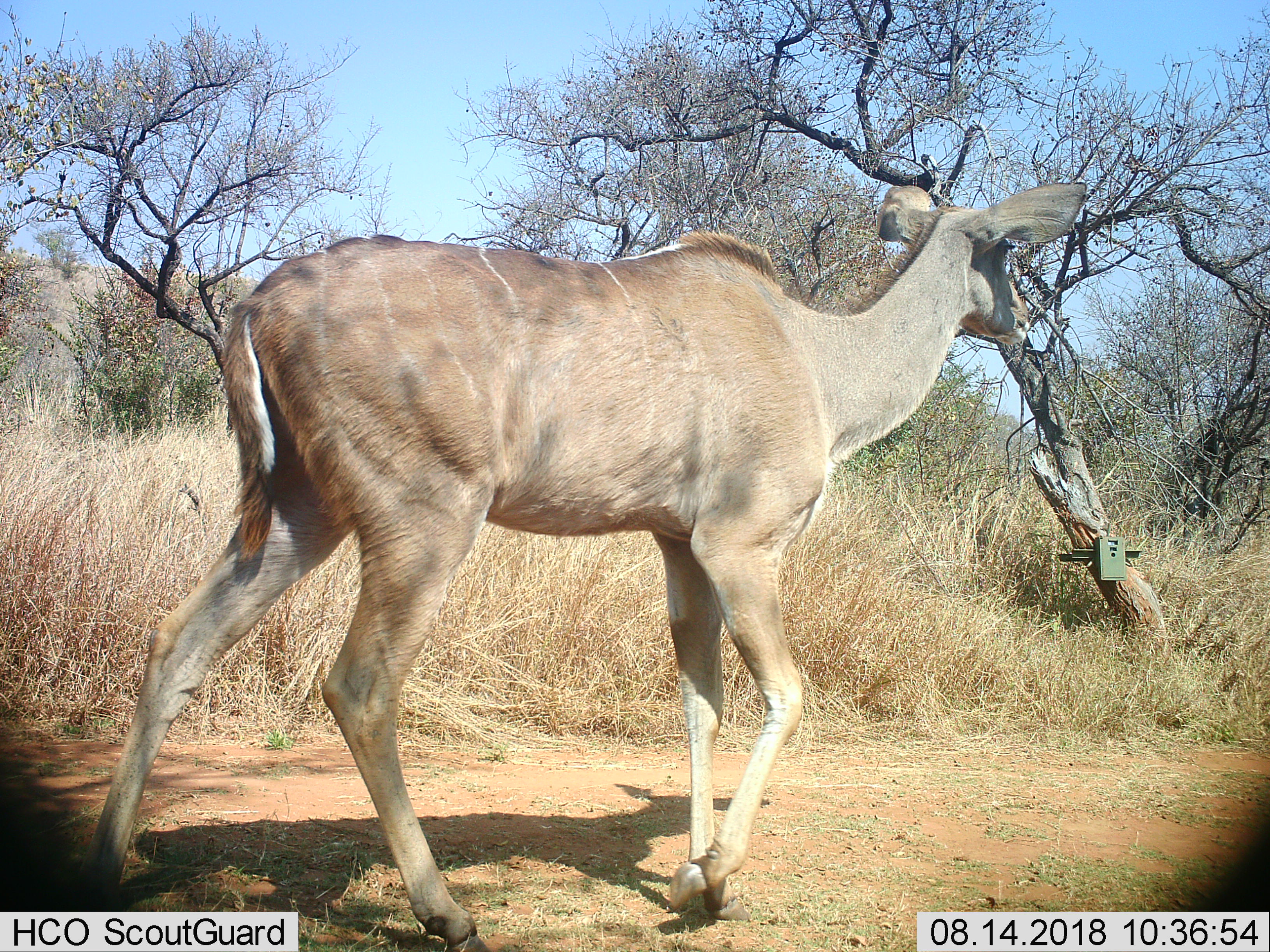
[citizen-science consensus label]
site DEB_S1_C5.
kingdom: Animalia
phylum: Chordata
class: Mammalia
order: Artiodactyla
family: Bovidae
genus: Tragelaphus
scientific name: Tragelaphus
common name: kudu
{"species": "kudu (Tragelaphus)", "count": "1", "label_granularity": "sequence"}